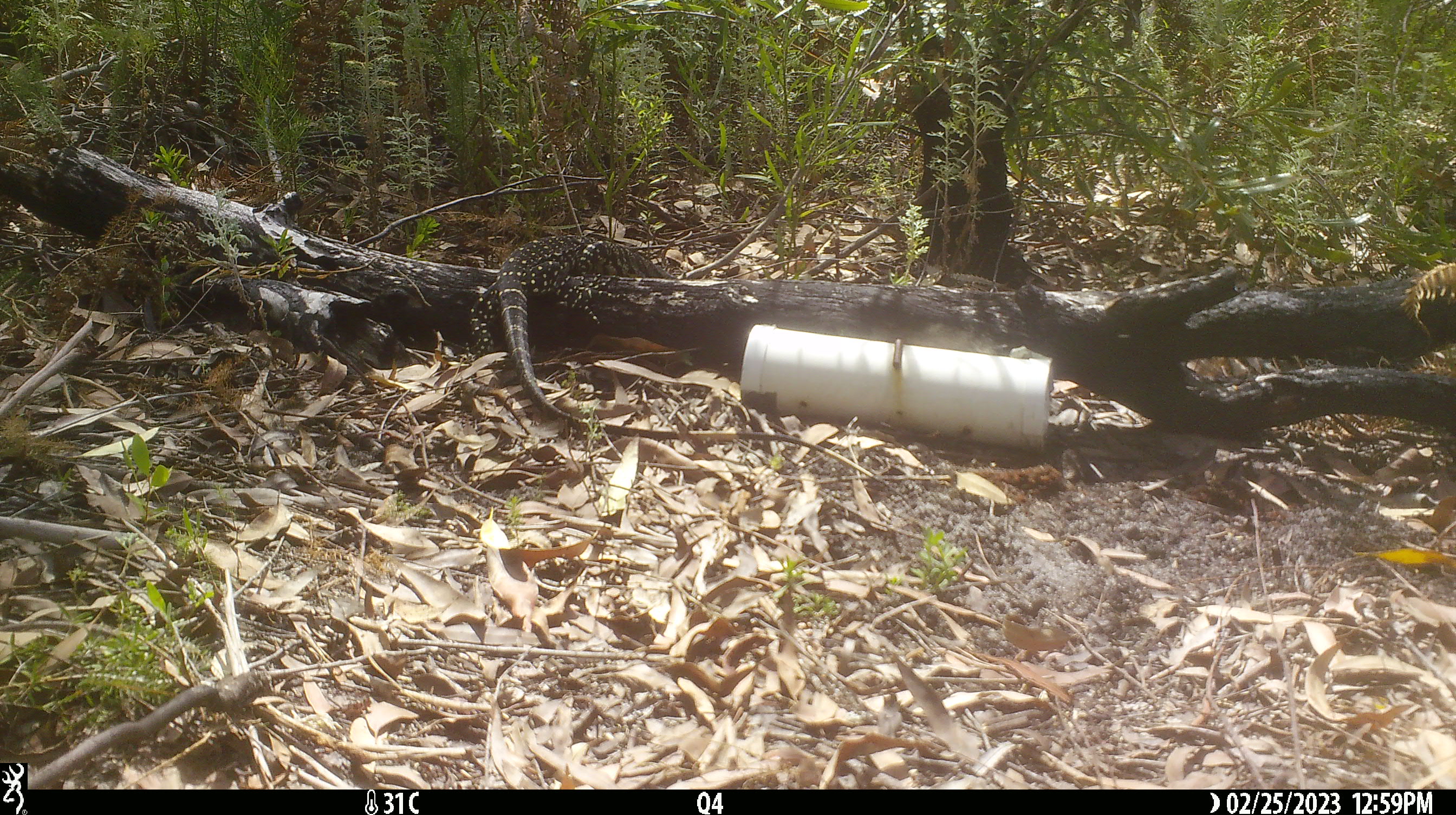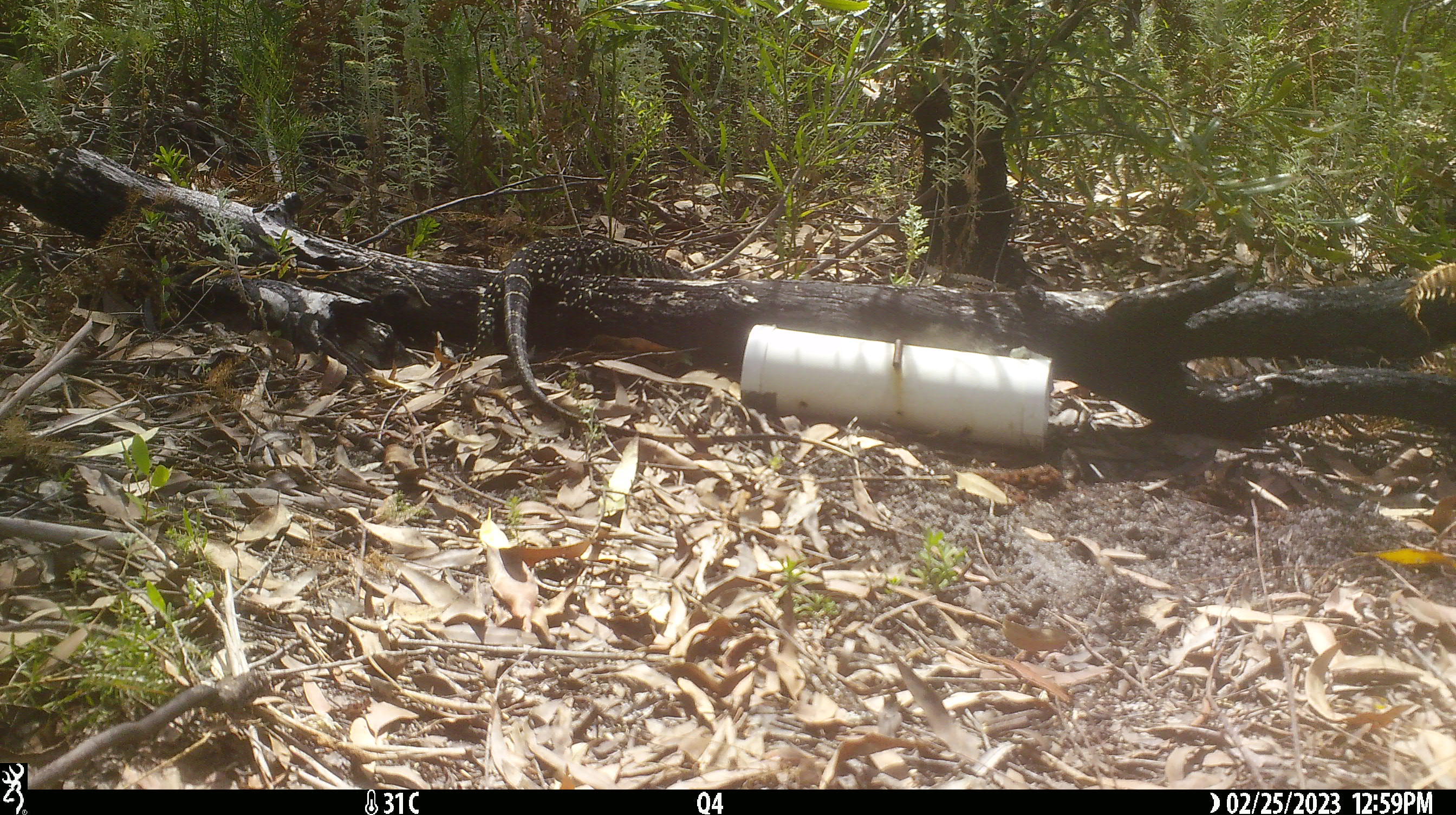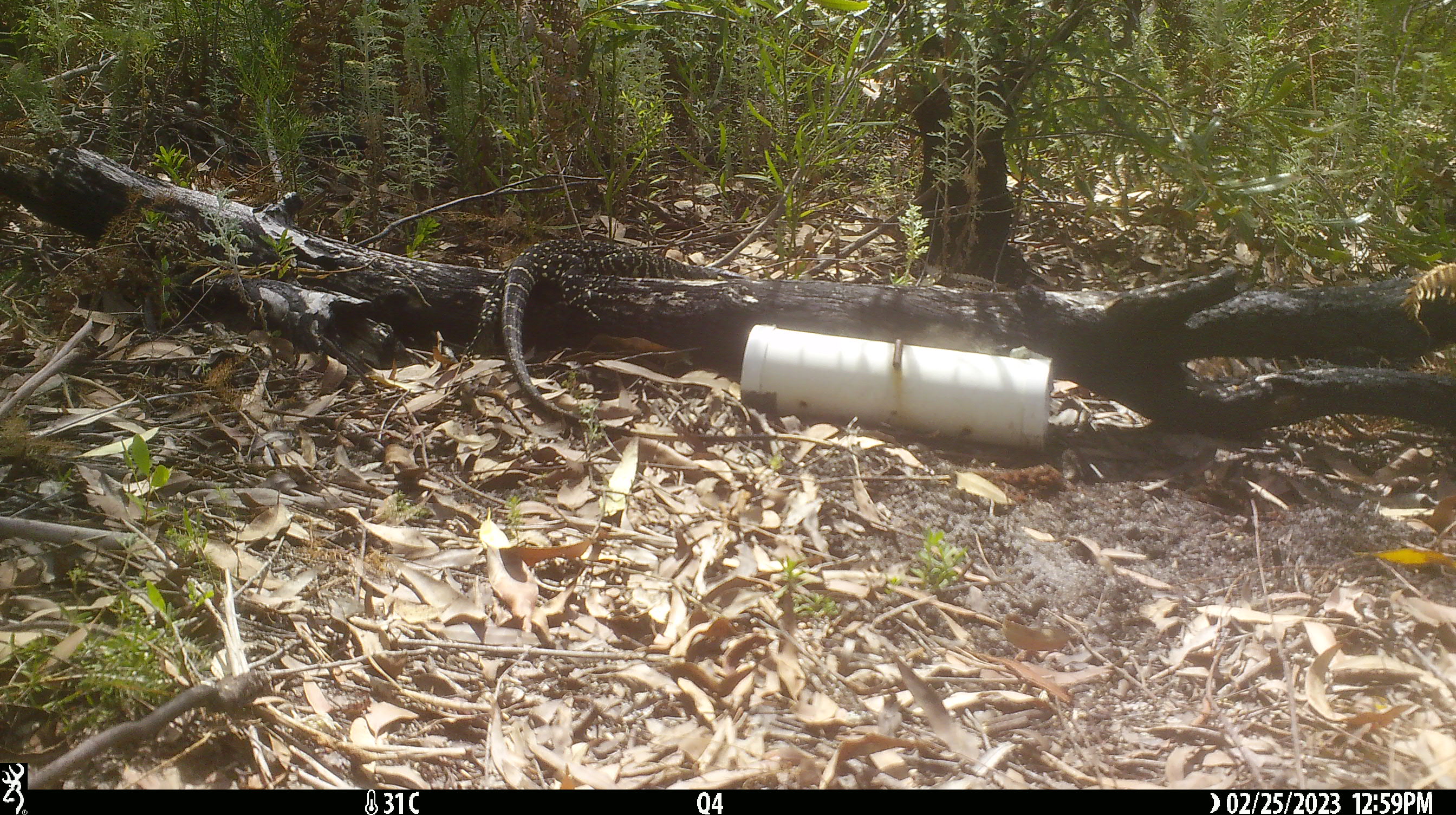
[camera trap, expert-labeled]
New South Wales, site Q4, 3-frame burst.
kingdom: Animalia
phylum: Chordata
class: Reptilia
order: Squamata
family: Varanidae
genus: Varanus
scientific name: Varanus varius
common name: lace monitor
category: goanna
Goanna (lace monitor) (Varanus varius).